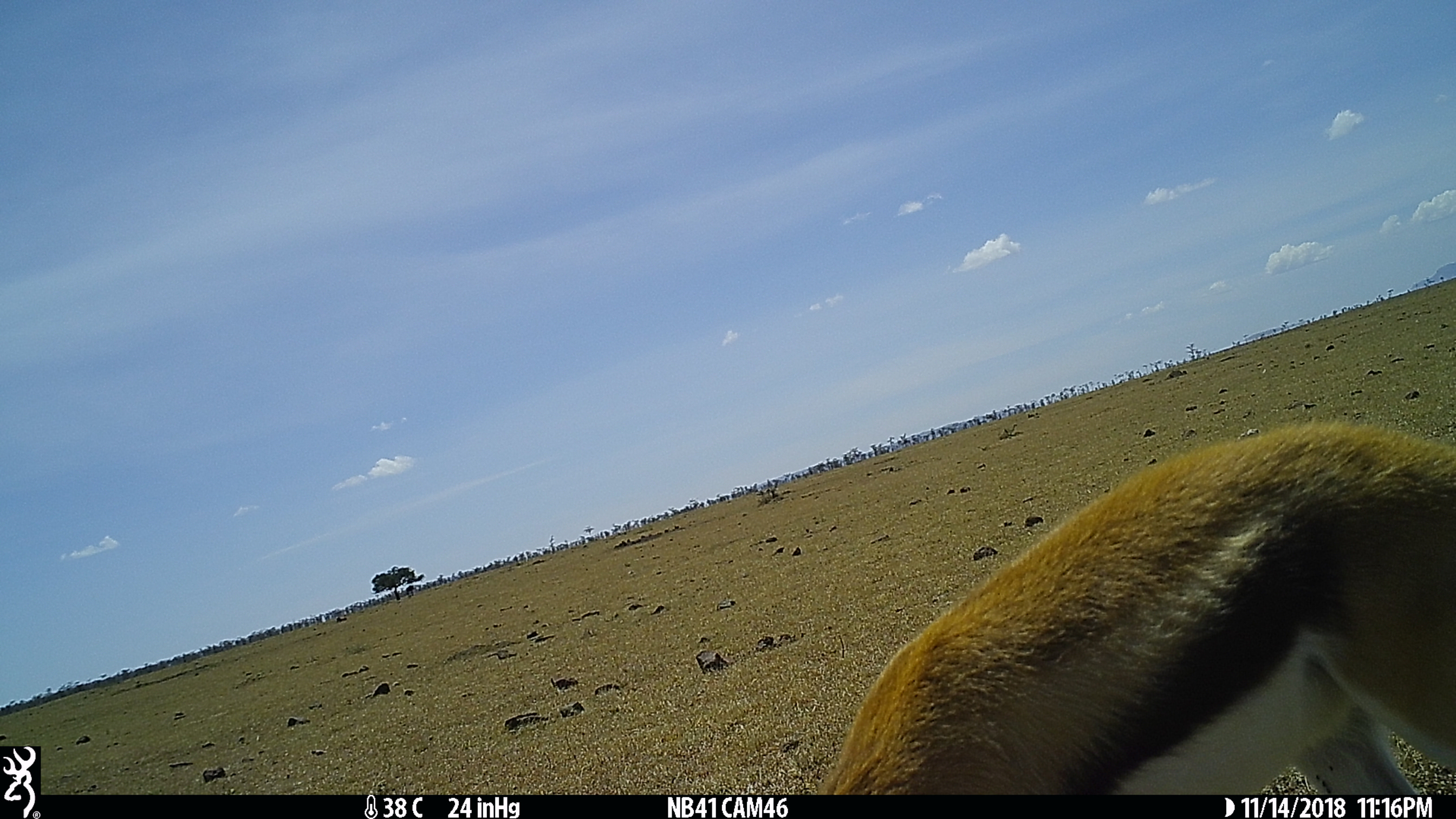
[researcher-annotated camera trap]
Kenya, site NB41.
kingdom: Animalia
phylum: Chordata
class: Mammalia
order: Artiodactyla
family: Bovidae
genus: Eudorcas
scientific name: Eudorcas thomsonii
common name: thomon's gazelle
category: gazelle thomsons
Gazelle thomsons (thomon's gazelle) (Eudorcas thomsonii).